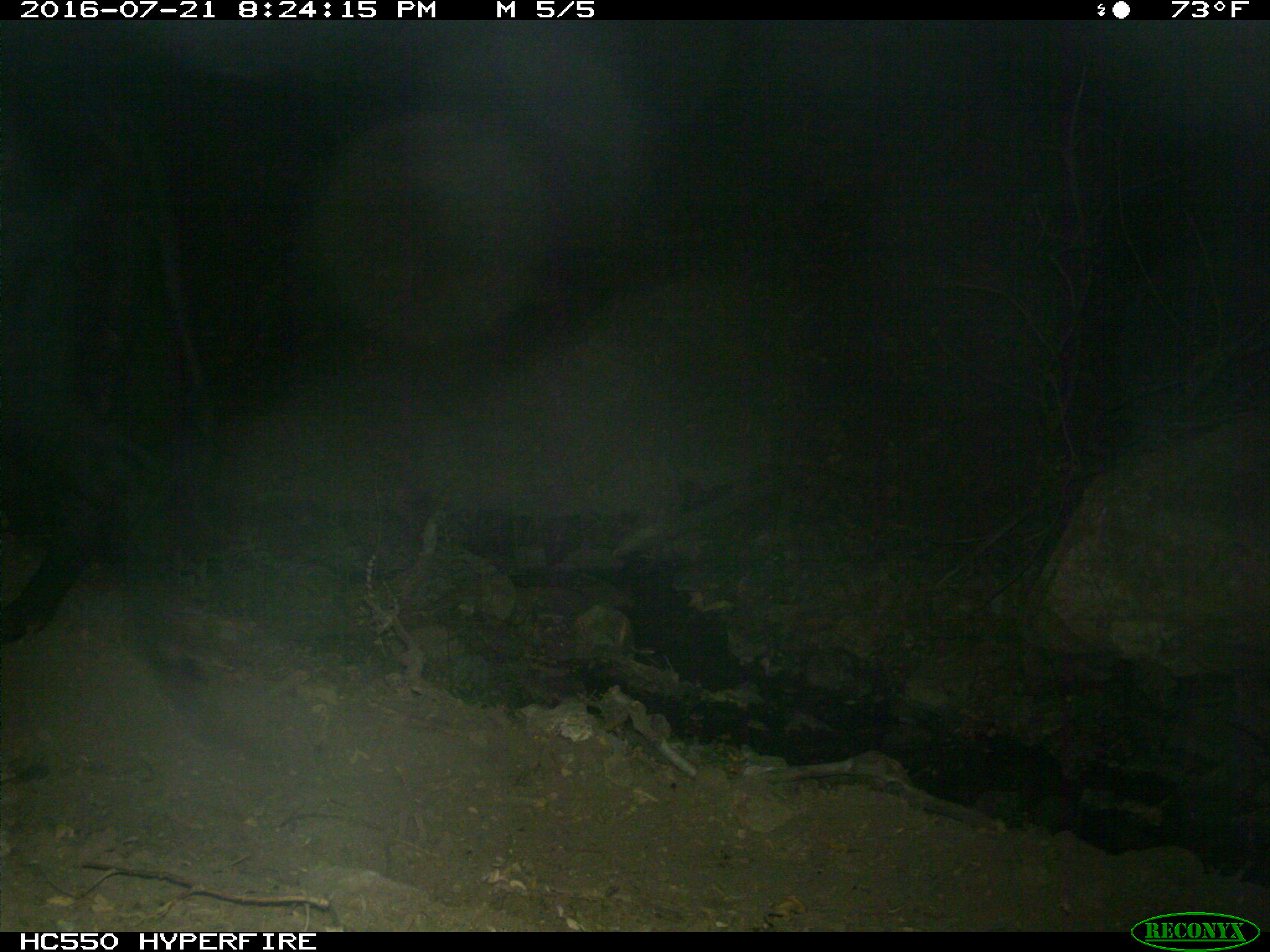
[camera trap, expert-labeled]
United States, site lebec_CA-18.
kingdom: Animalia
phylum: Chordata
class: Mammalia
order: Artiodactyla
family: Bovidae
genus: Bos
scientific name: Bos taurus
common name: domestic cow